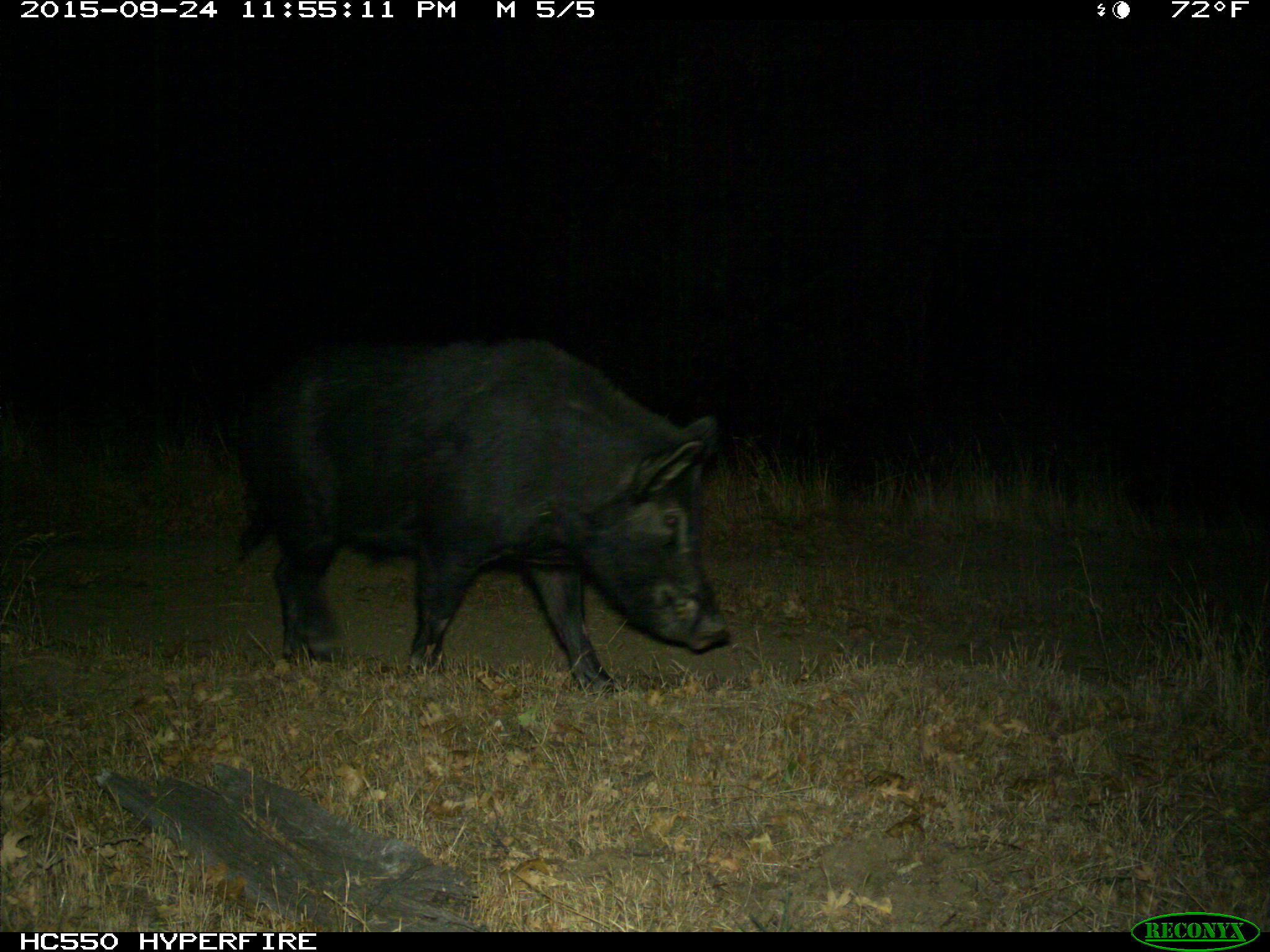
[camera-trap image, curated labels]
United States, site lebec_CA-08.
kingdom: Animalia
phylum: Chordata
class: Mammalia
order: Artiodactyla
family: Suidae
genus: Sus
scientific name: Sus scrofa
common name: wild boar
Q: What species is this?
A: Sus scrofa (wild boar).